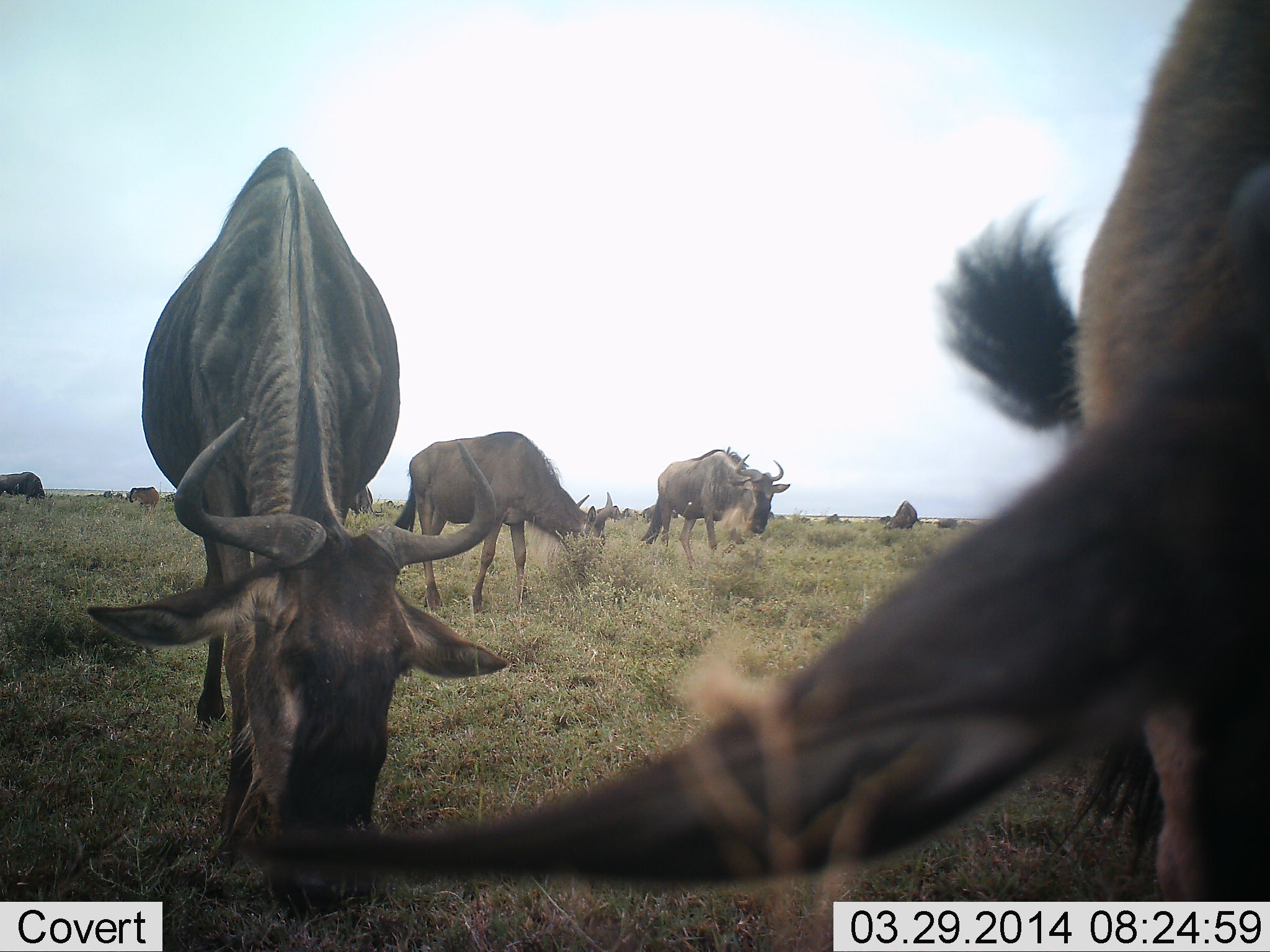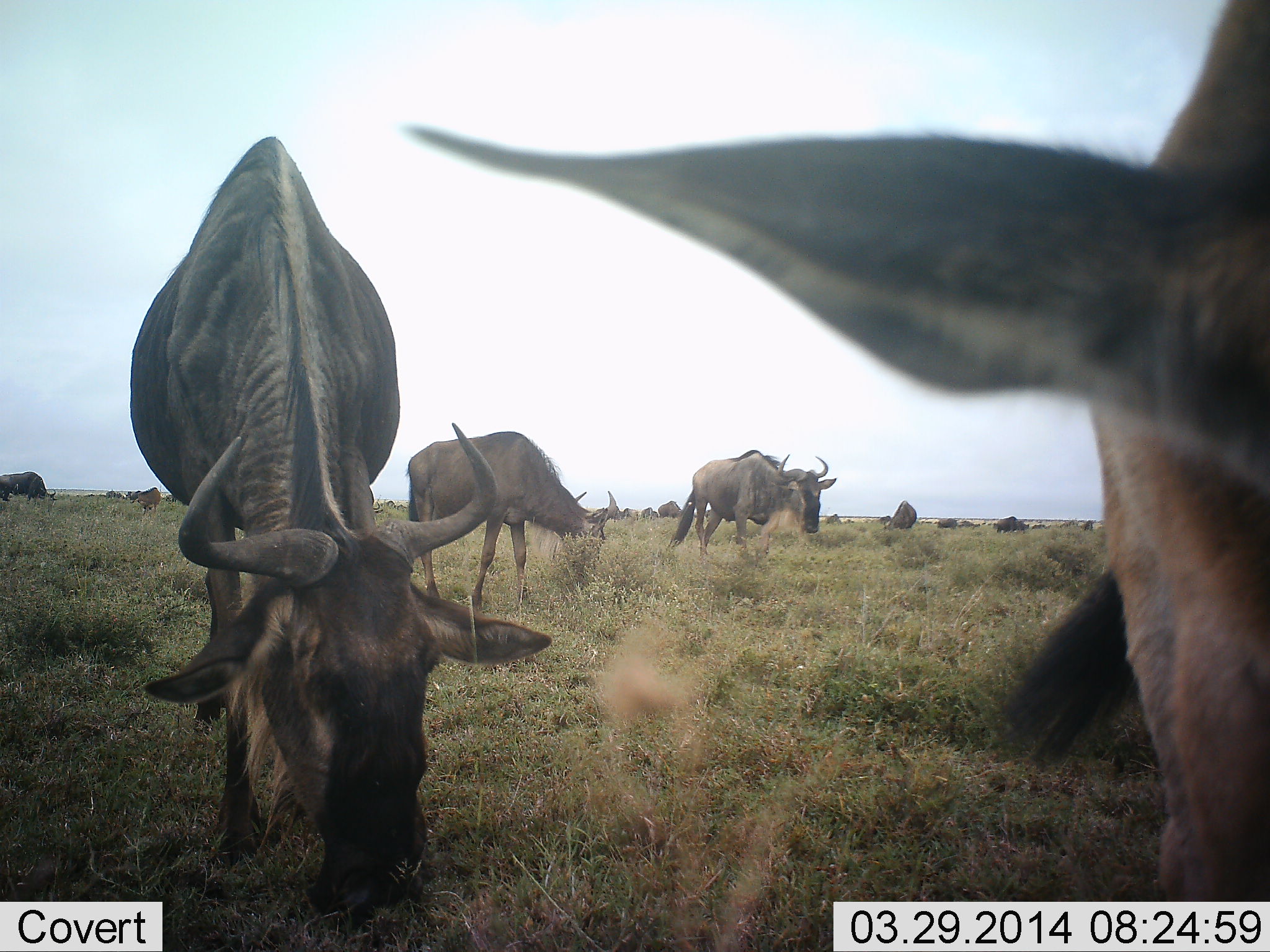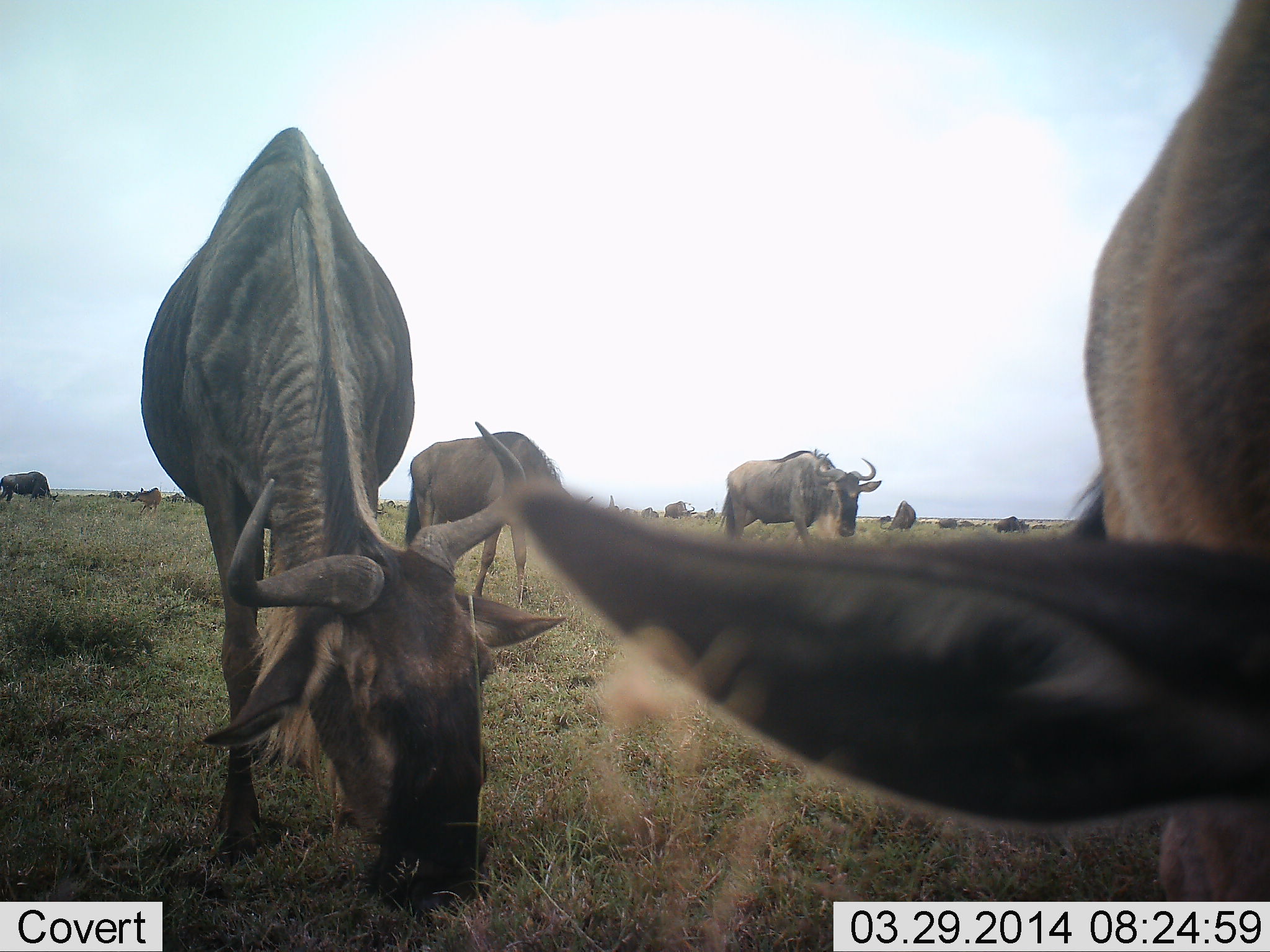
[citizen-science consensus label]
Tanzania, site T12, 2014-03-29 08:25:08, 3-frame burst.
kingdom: Animalia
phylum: Chordata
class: Mammalia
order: Artiodactyla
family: Bovidae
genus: Connochaetes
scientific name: Connochaetes taurinus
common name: blue wildebeest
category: wildebeest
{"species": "wildebeest (blue wildebeest) (Connochaetes taurinus)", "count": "11-50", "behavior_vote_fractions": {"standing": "38%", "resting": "9%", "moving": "41%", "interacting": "6%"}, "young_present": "0%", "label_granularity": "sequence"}